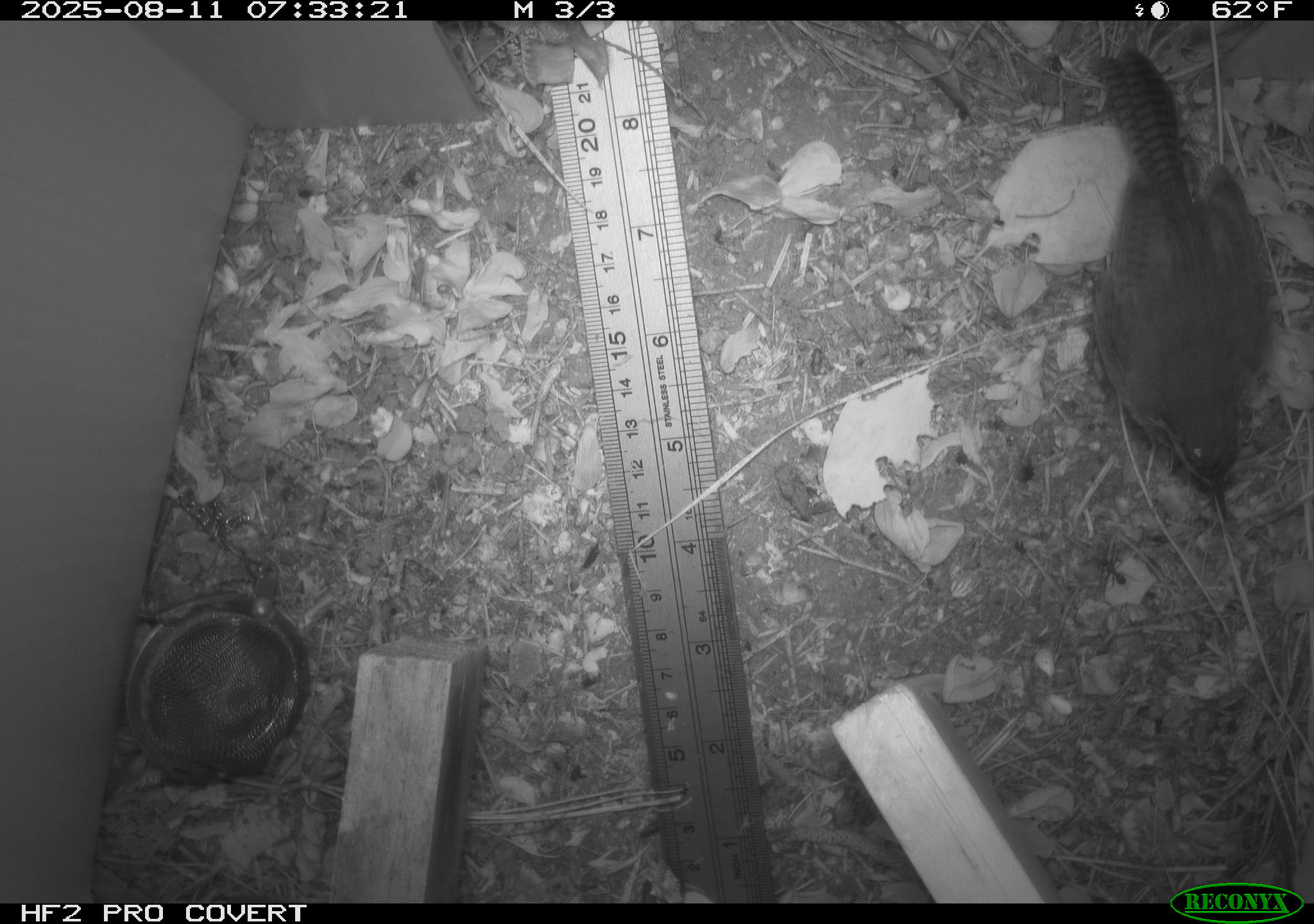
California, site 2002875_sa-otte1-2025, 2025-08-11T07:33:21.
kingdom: Animalia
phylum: Chordata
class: Aves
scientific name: Aves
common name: bird